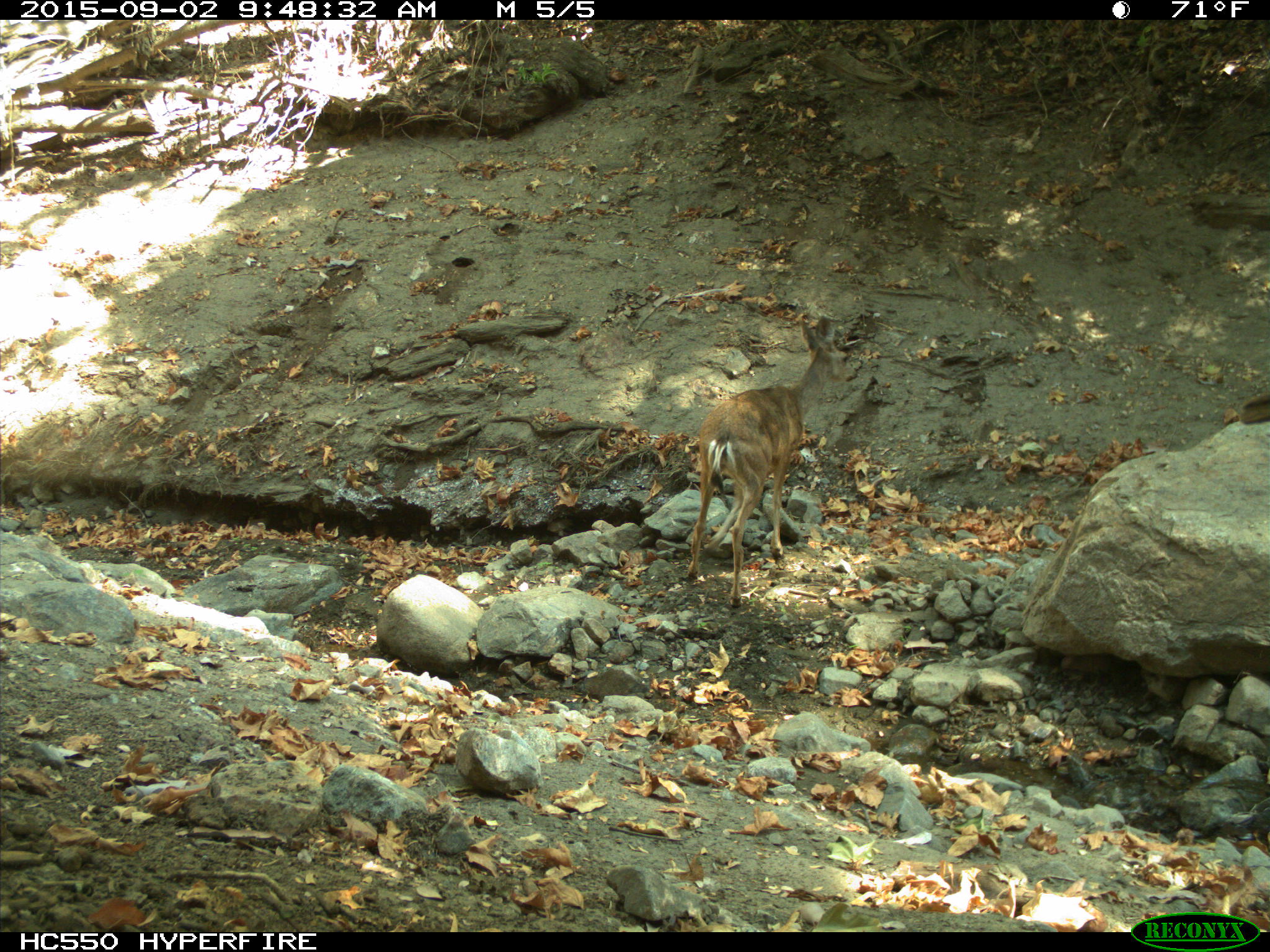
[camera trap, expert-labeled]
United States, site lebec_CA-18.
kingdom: Animalia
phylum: Chordata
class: Mammalia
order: Artiodactyla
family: Cervidae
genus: Odocoileus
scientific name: Odocoileus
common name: deer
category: unidentified deer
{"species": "unidentified deer (deer) (Odocoileus)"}